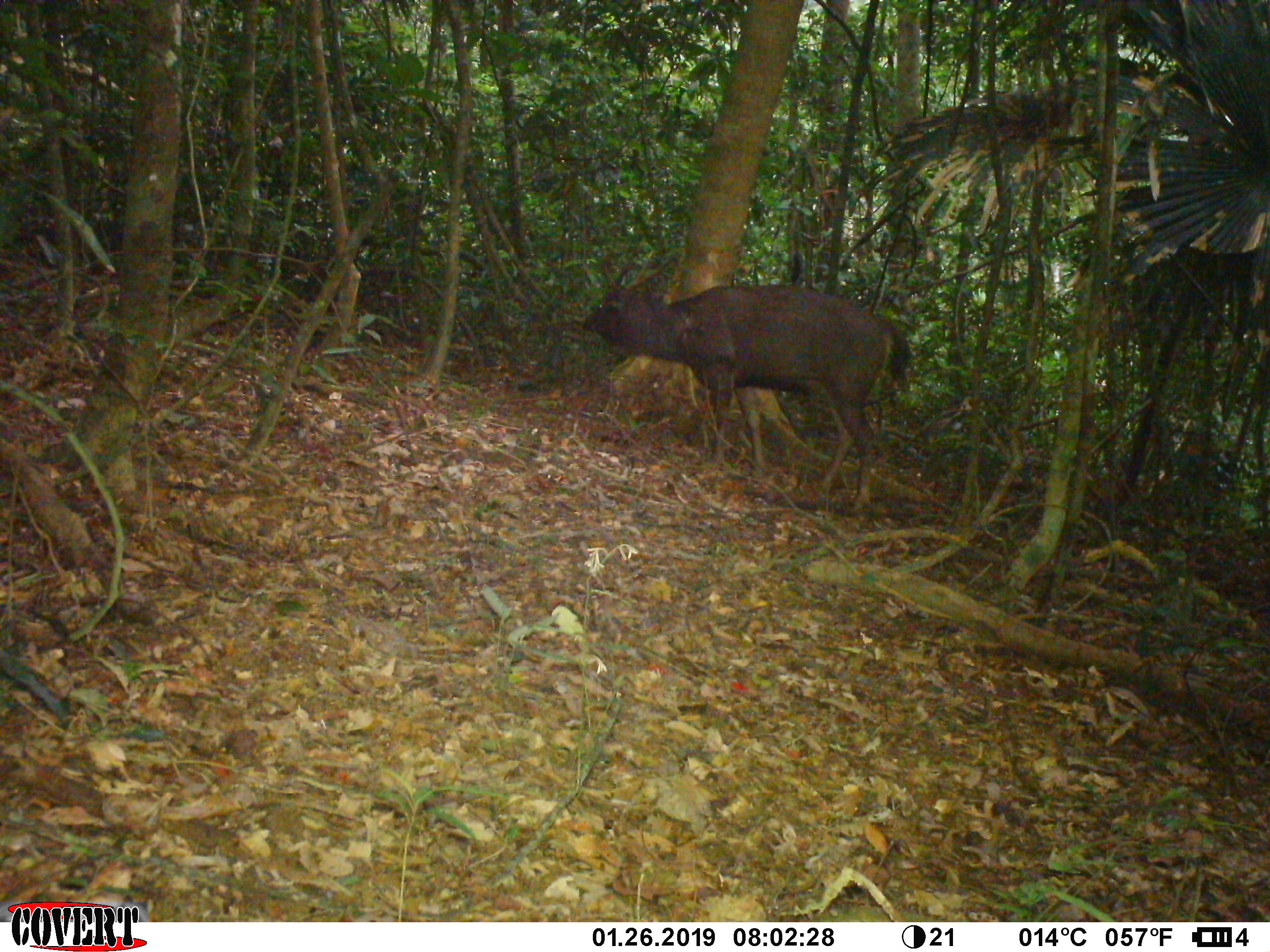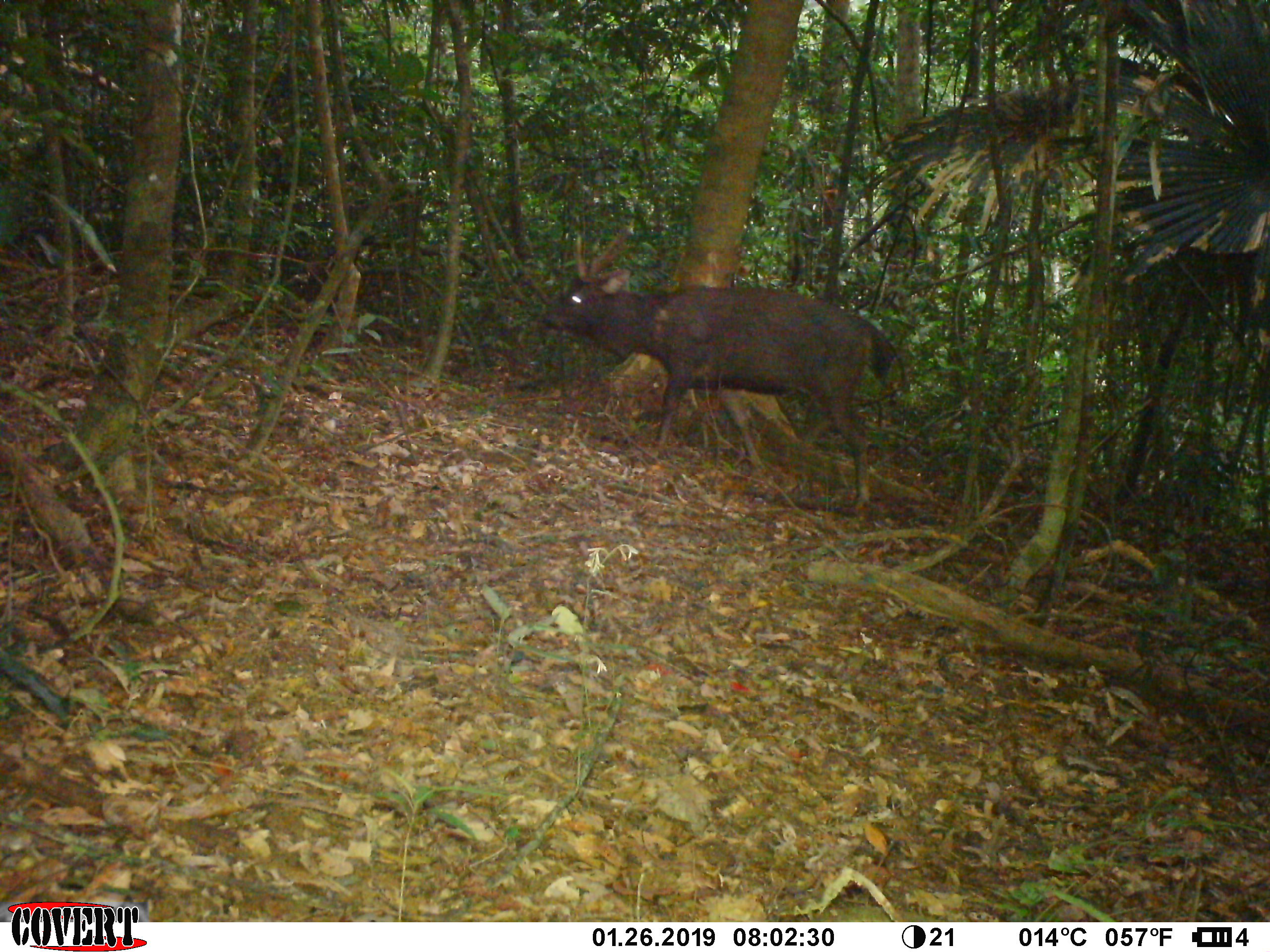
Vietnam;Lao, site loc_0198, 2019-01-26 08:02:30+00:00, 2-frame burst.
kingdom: Animalia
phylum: Chordata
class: Mammalia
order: Artiodactyla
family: Cervidae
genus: Rusa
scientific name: Rusa unicolor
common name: sambar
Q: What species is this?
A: Sambar (Rusa unicolor).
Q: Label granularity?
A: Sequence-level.